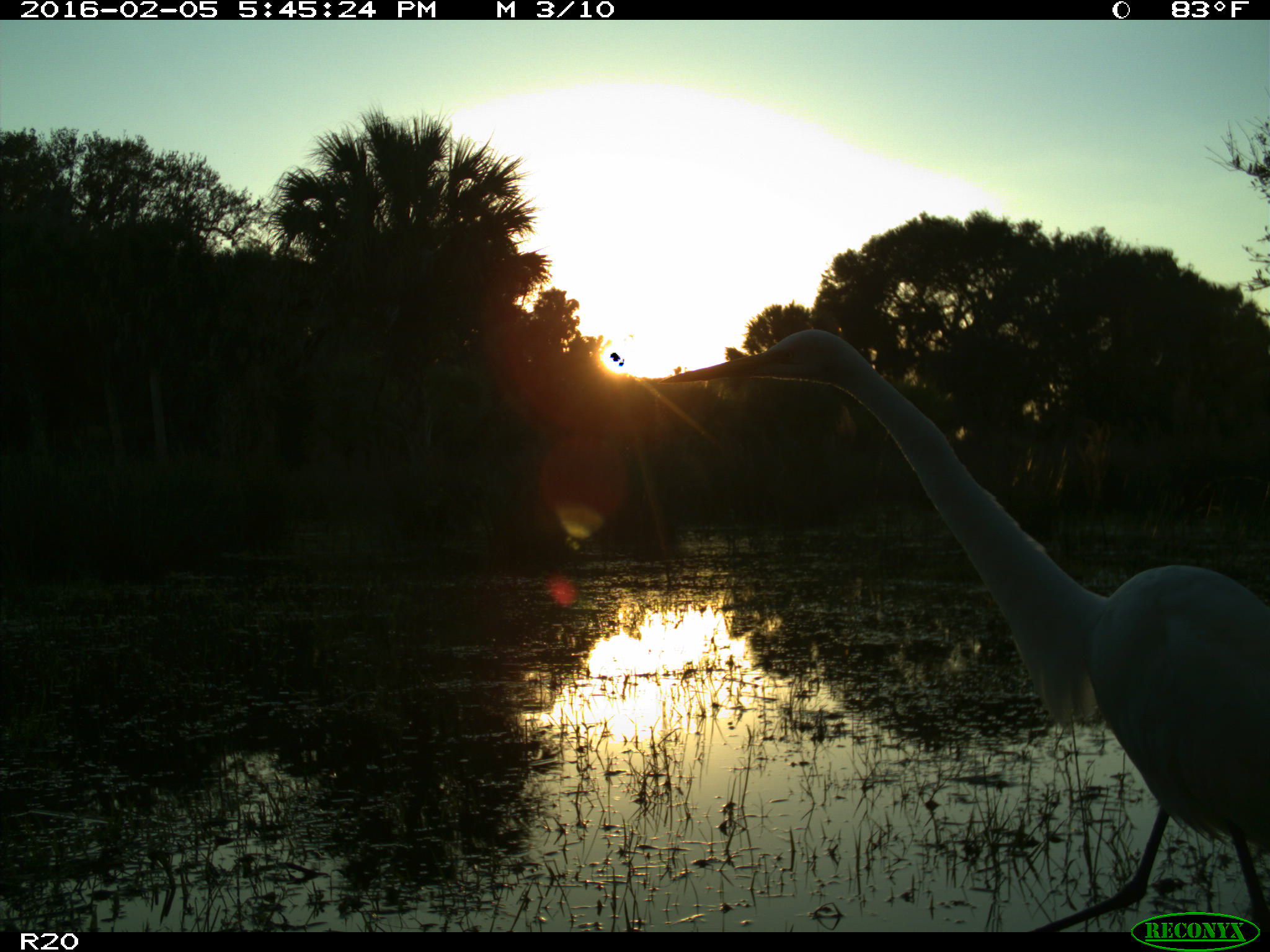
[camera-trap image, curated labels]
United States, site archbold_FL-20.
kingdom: Animalia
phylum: Chordata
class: Aves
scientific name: Aves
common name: birds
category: unidentified bird